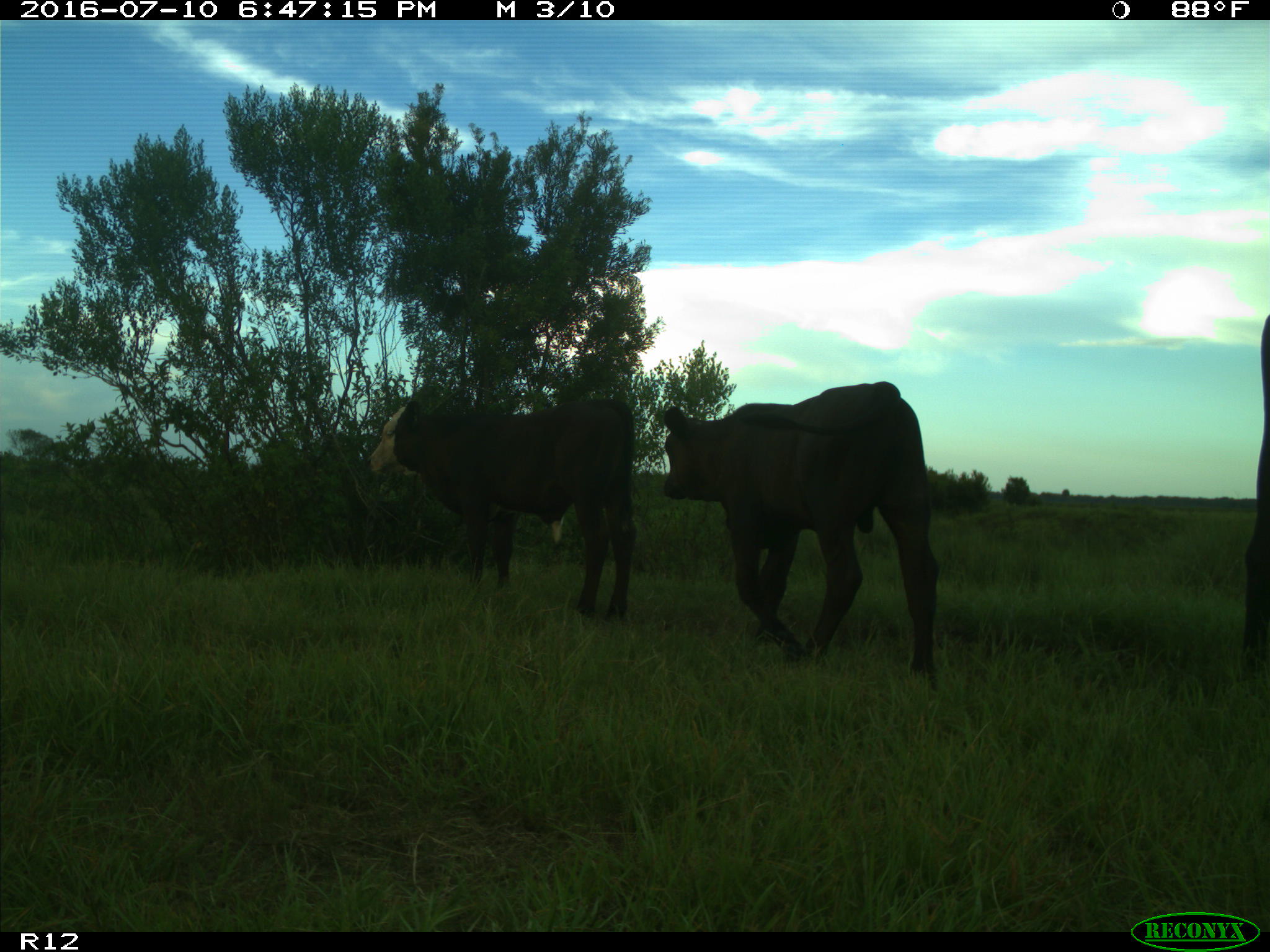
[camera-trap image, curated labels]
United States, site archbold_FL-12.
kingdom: Animalia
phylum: Chordata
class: Mammalia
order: Artiodactyla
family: Bovidae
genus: Bos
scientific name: Bos taurus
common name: domestic cow